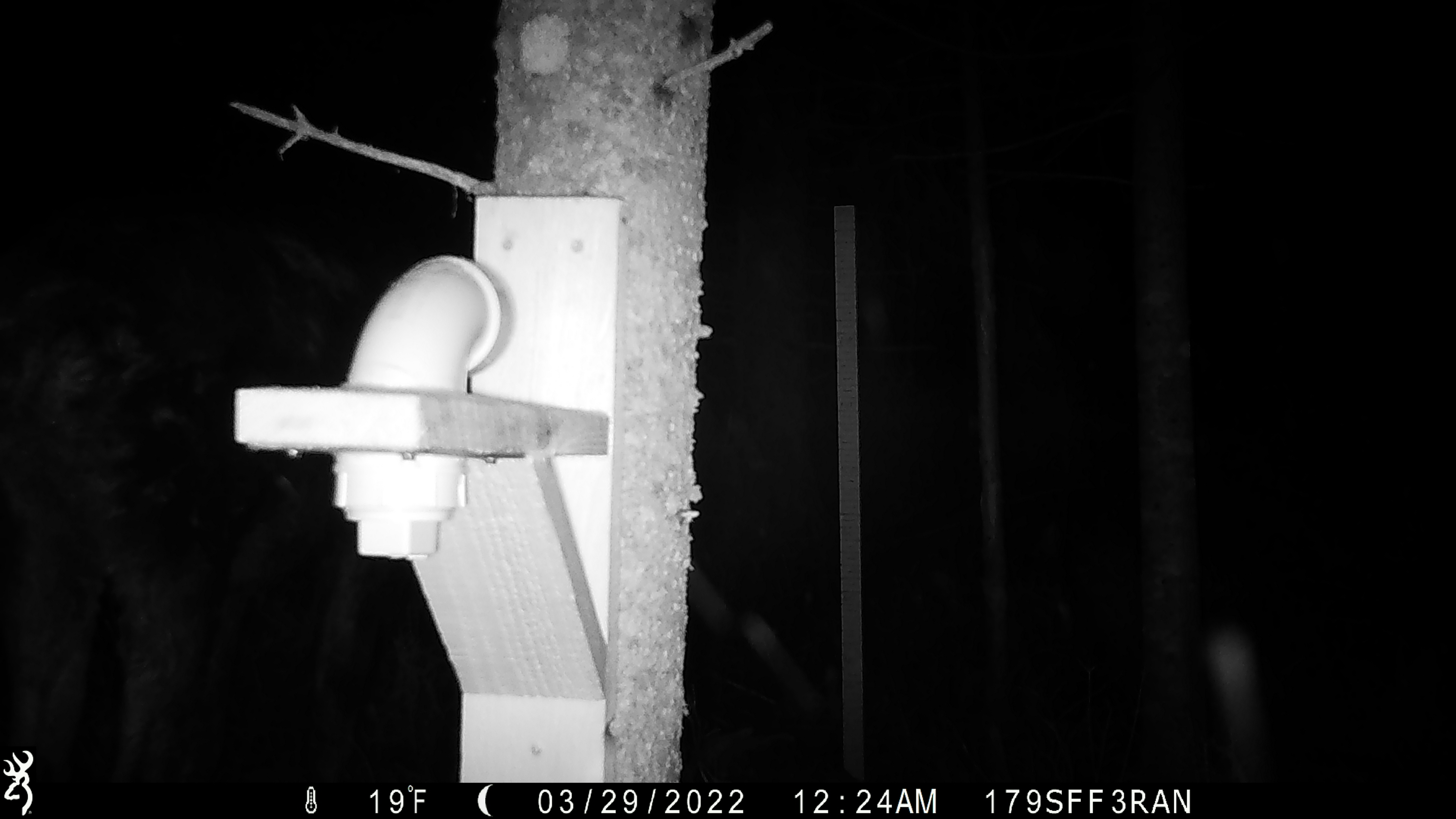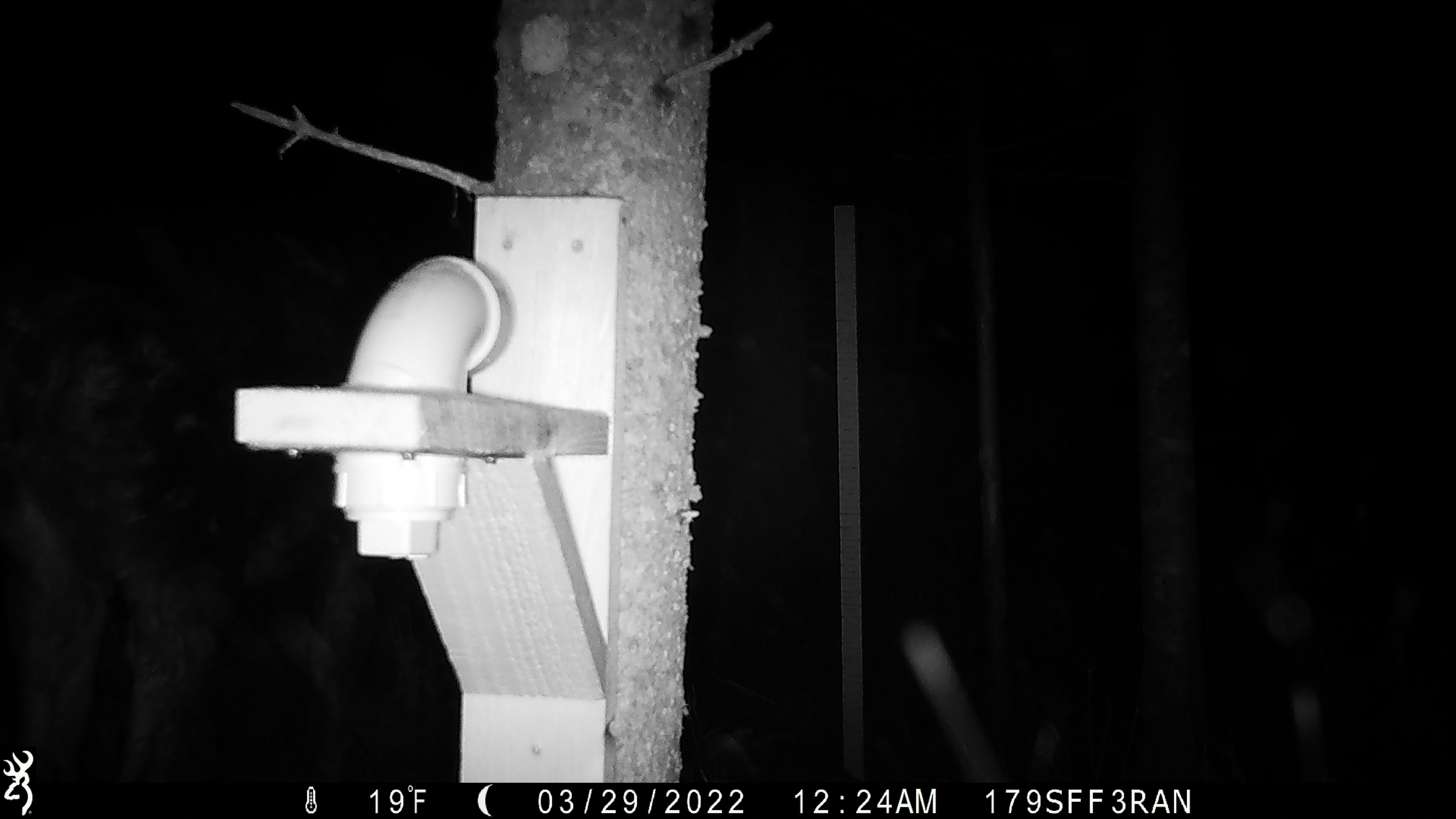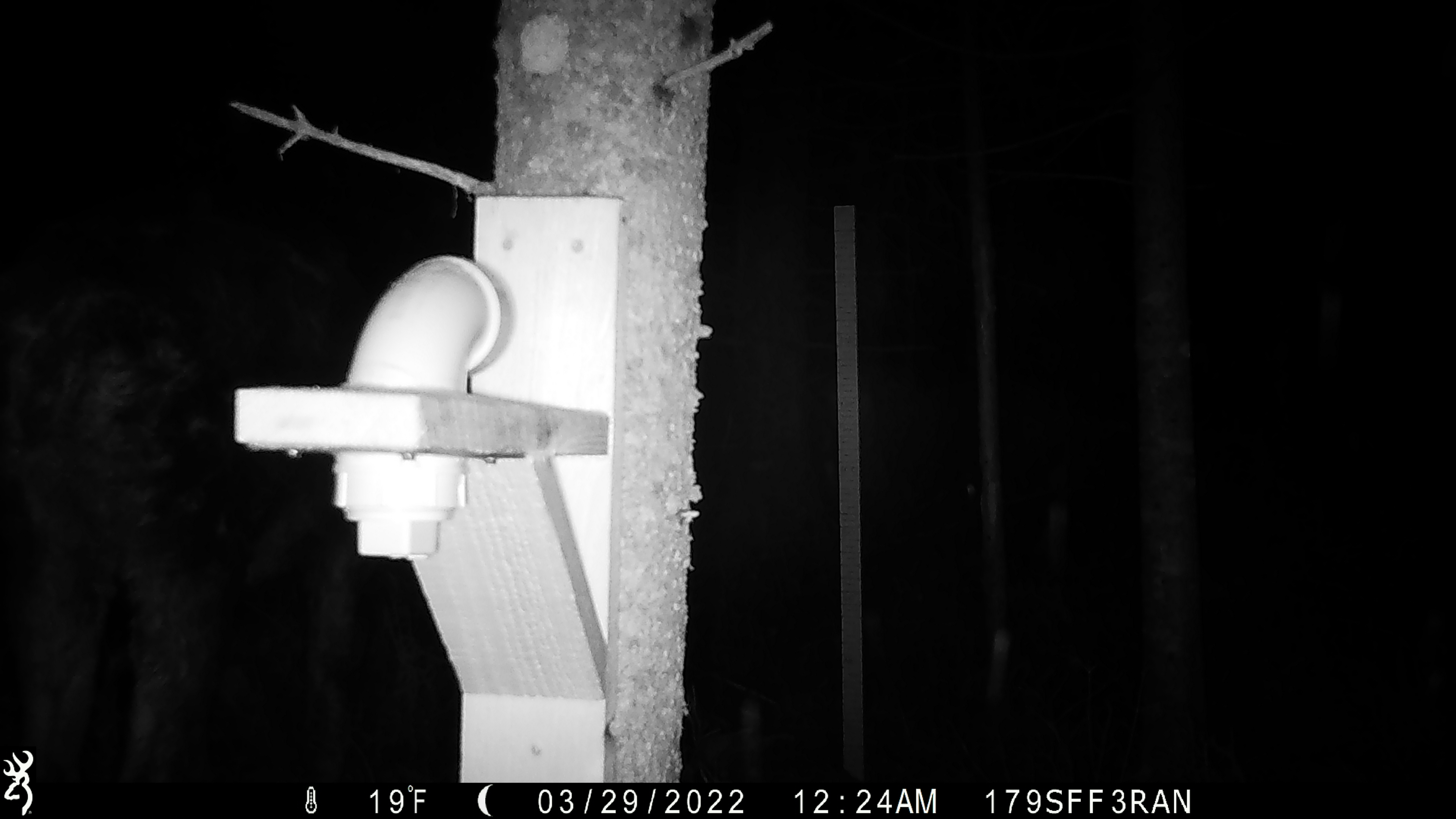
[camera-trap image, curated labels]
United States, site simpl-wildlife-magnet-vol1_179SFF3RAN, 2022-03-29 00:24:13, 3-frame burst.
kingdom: Animalia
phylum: Chordata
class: Mammalia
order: Artiodactyla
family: Cervidae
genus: Alces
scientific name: Alces alces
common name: moose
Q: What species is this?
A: Moose (Alces alces).